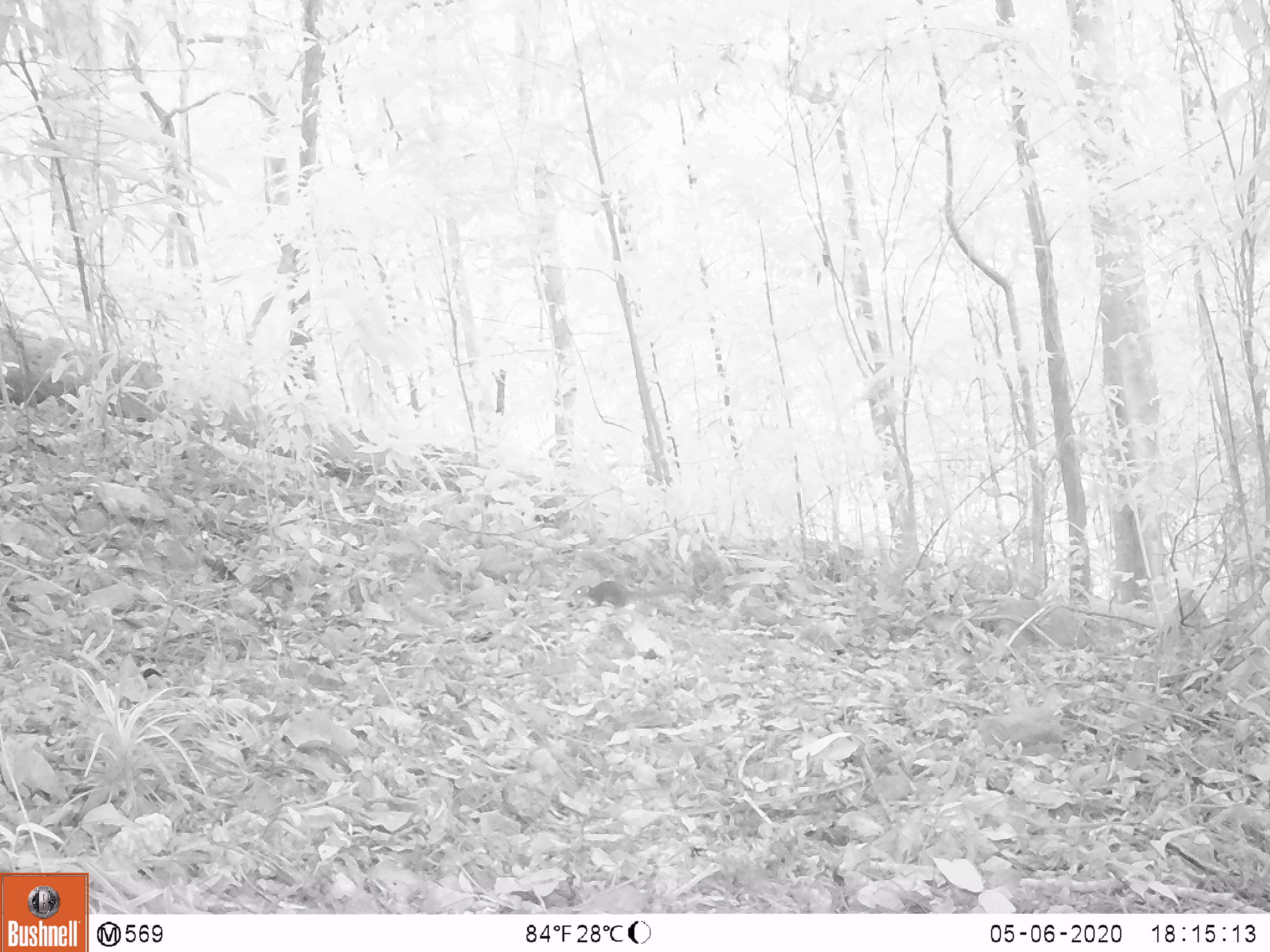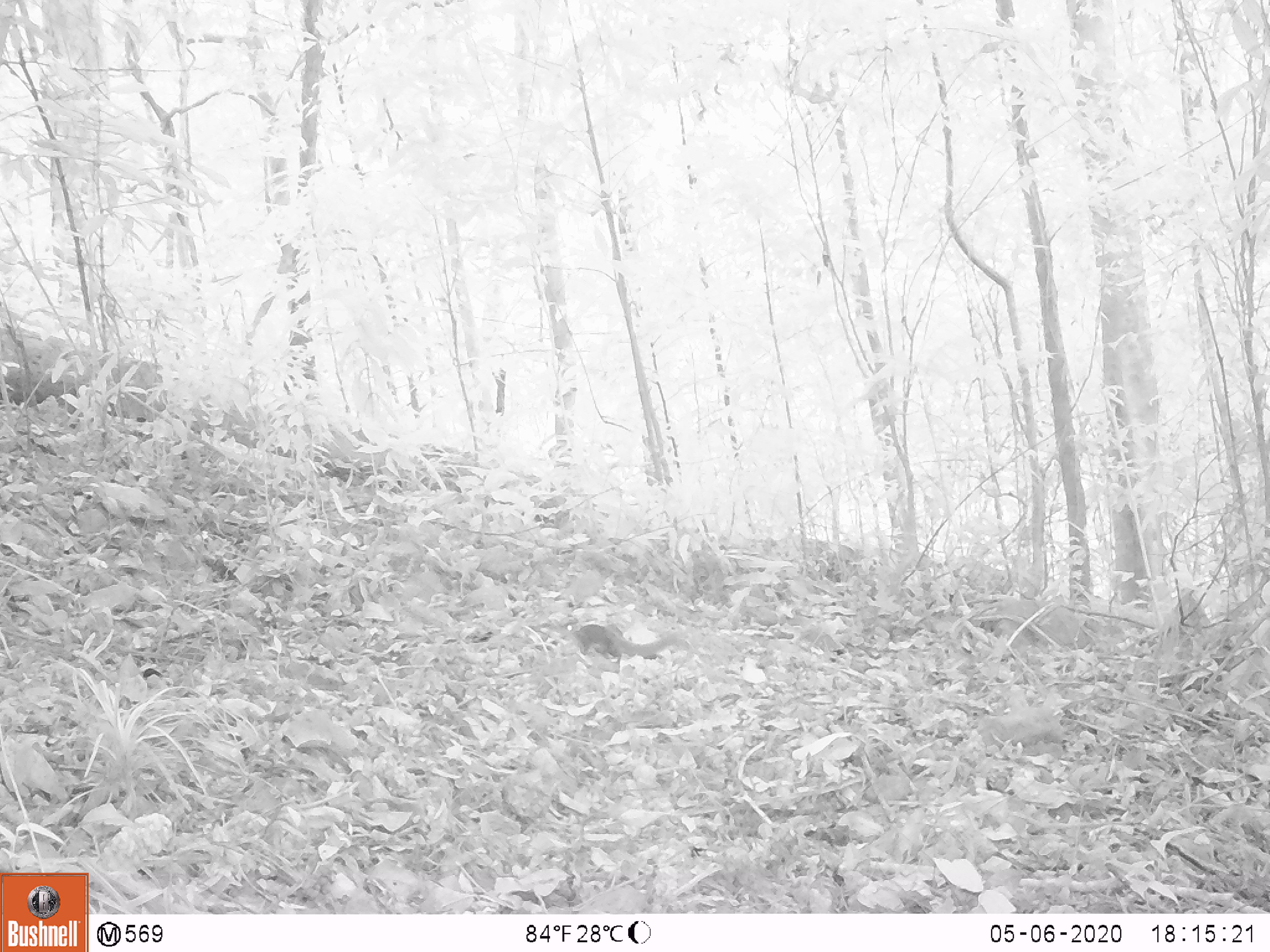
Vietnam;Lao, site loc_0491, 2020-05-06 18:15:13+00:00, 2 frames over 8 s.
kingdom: Animalia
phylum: Chordata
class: Mammalia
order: Scandentia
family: Tupaiidae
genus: Tupaia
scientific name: Tupaia belangeri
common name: northern treeshrew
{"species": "northern treeshrew (Tupaia belangeri)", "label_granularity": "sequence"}